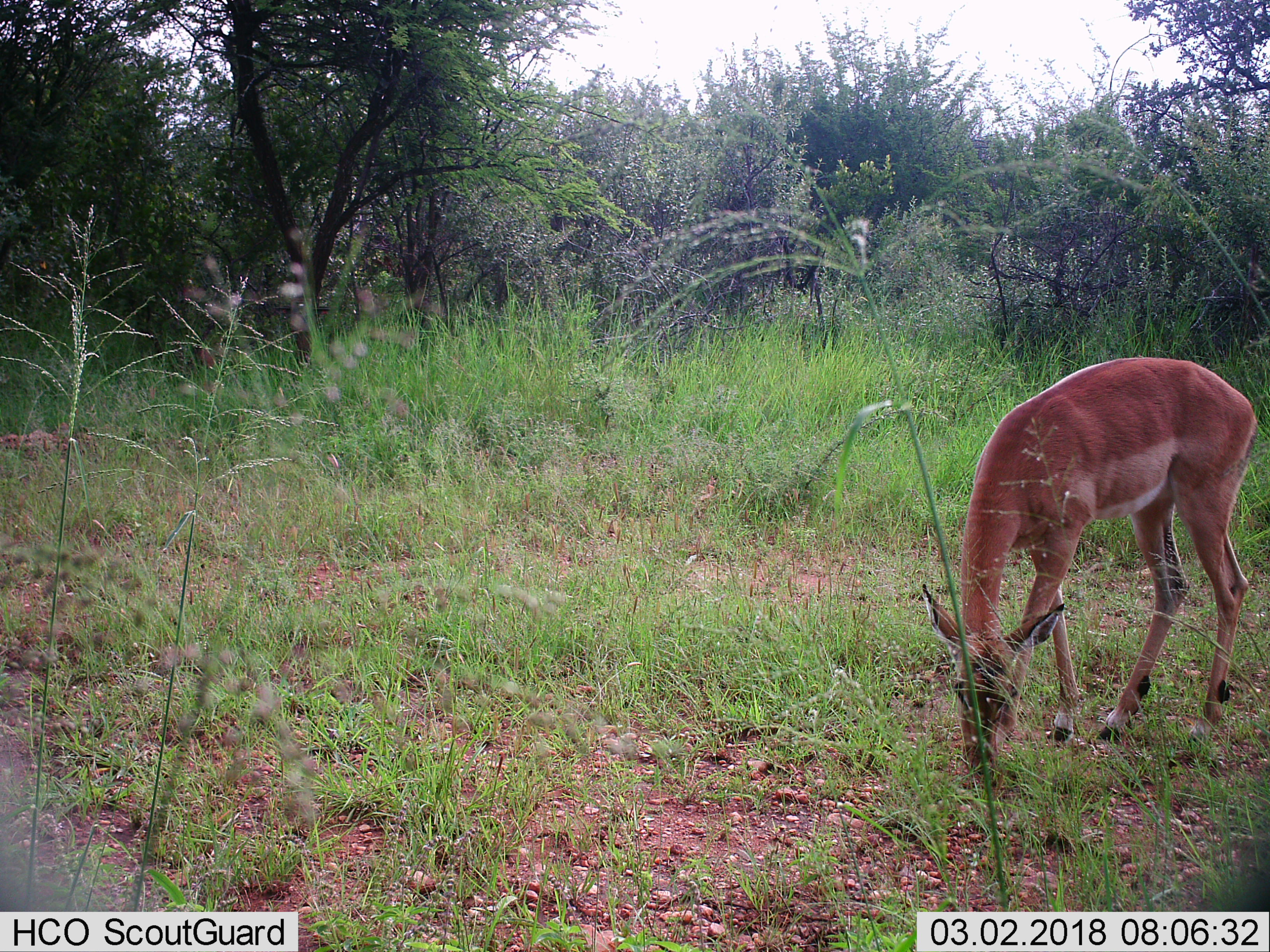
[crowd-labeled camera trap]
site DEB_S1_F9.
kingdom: Animalia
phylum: Chordata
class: Mammalia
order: Artiodactyla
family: Bovidae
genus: Aepyceros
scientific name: Aepyceros melampus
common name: impala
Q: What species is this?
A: Impala (Aepyceros melampus).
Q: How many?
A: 1.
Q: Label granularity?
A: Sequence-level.